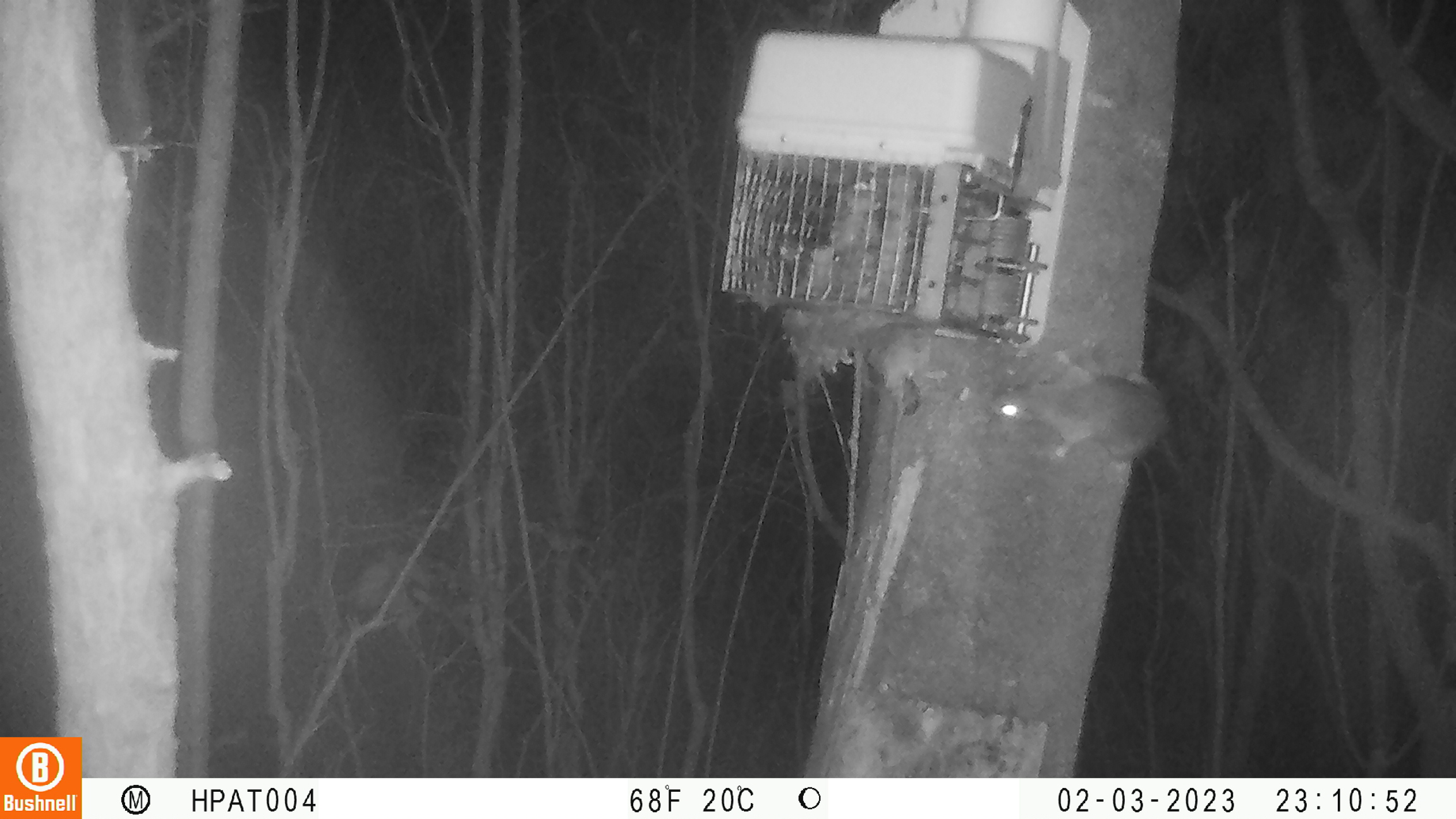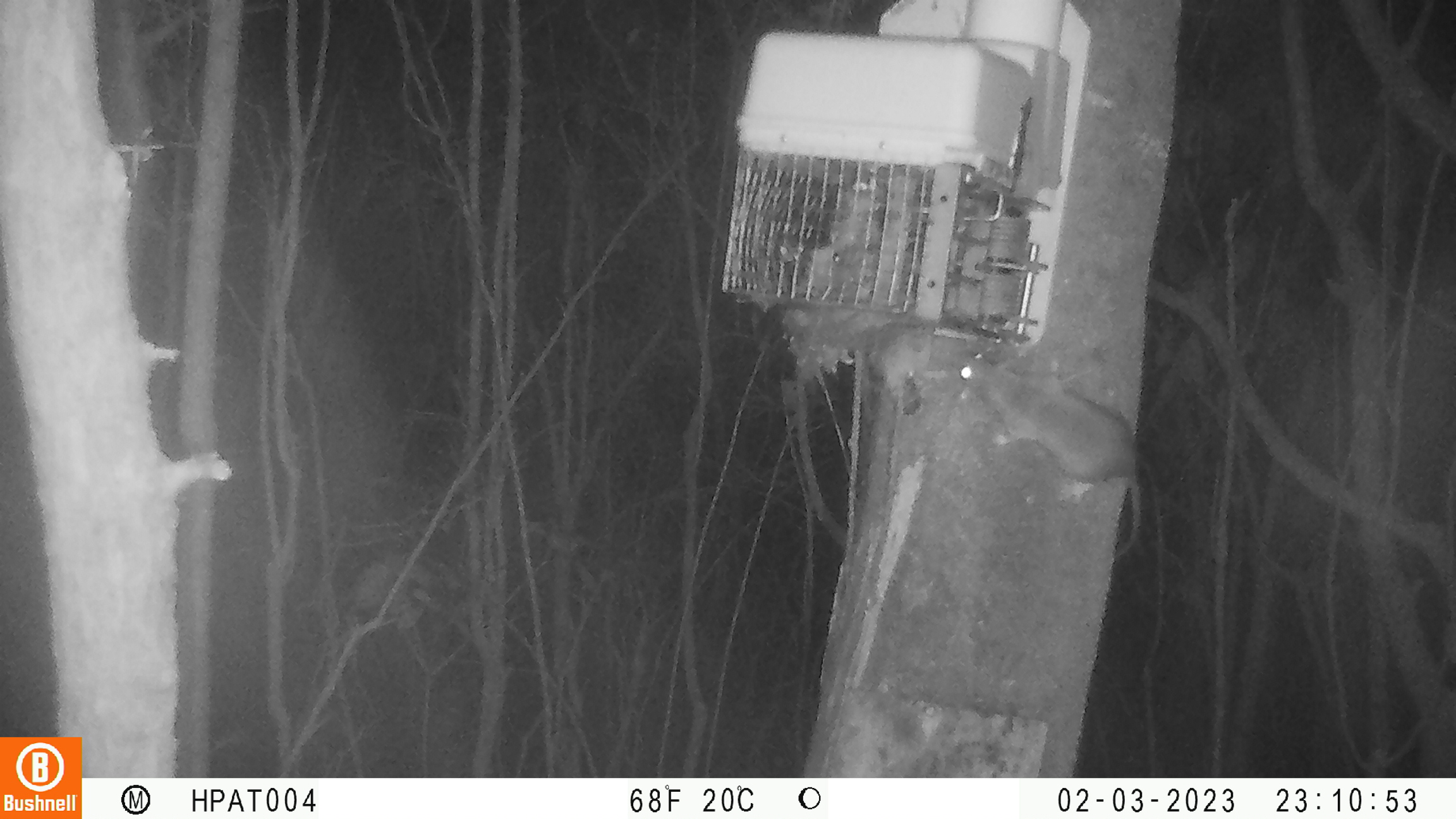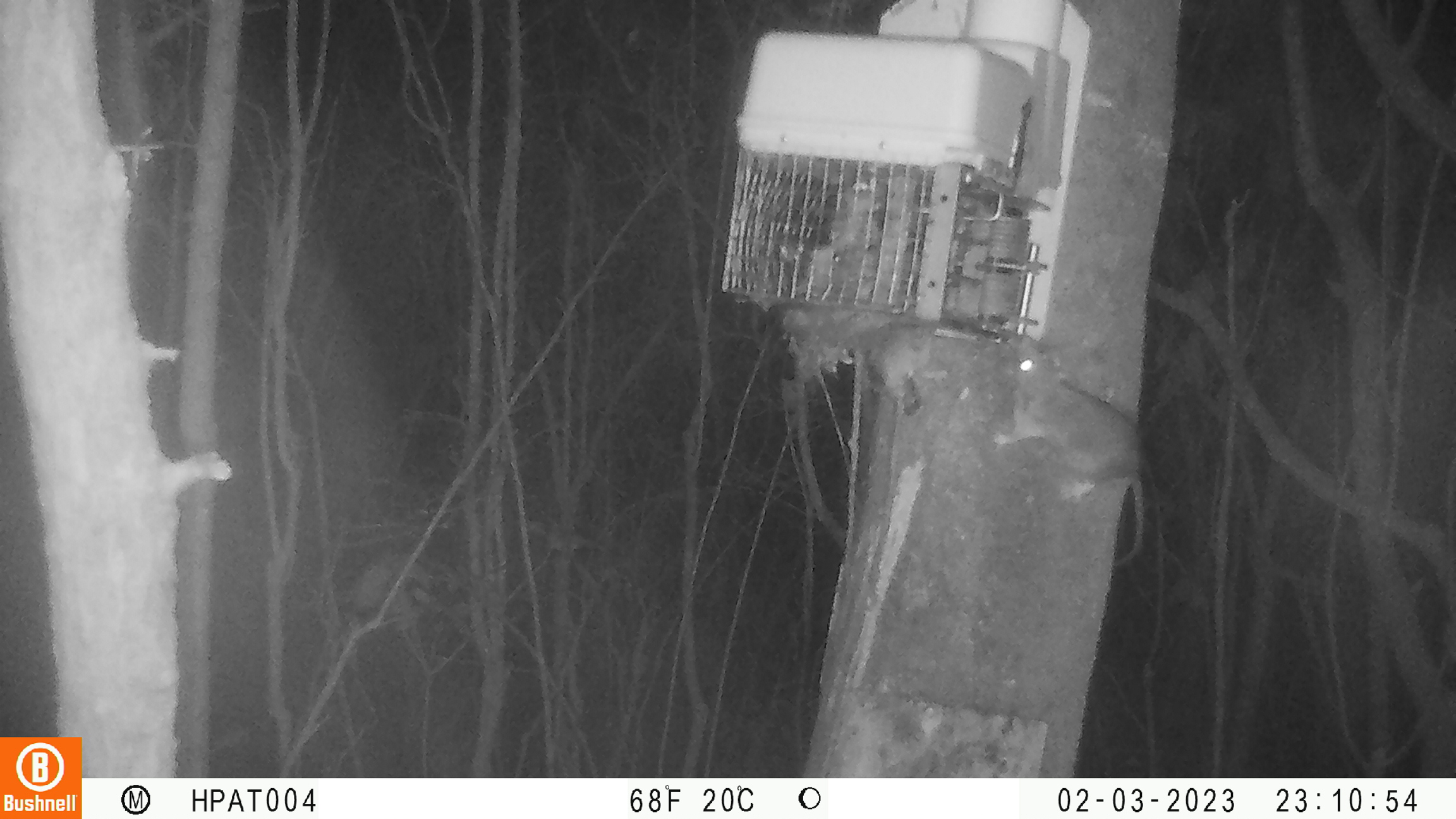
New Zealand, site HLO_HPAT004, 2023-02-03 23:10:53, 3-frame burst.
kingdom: Animalia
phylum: Chordata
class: Mammalia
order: Rodentia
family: Muridae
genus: Rattus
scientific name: Rattus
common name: rat